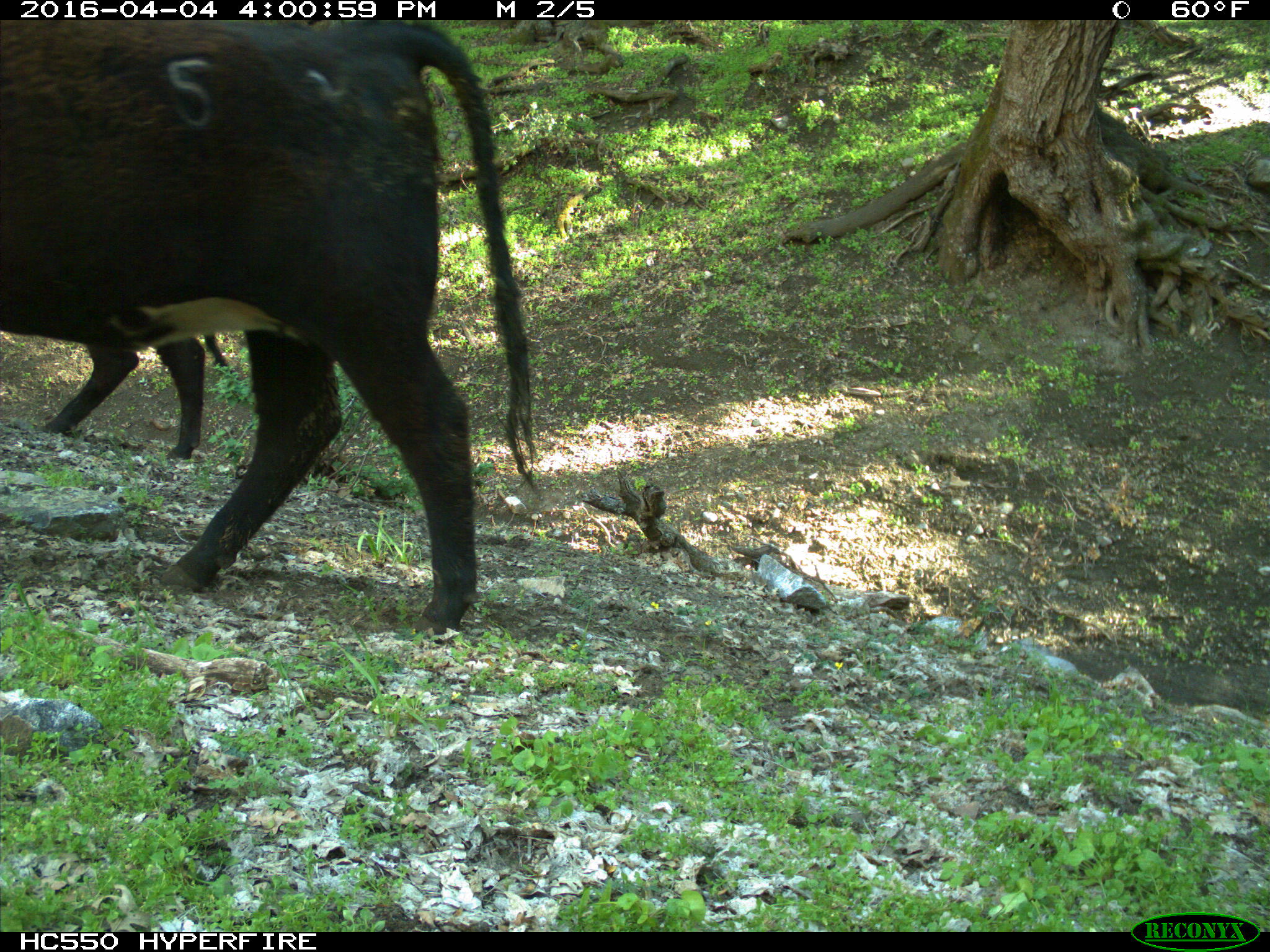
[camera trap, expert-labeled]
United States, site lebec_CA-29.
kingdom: Animalia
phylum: Chordata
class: Mammalia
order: Artiodactyla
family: Bovidae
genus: Bos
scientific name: Bos taurus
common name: domestic cow